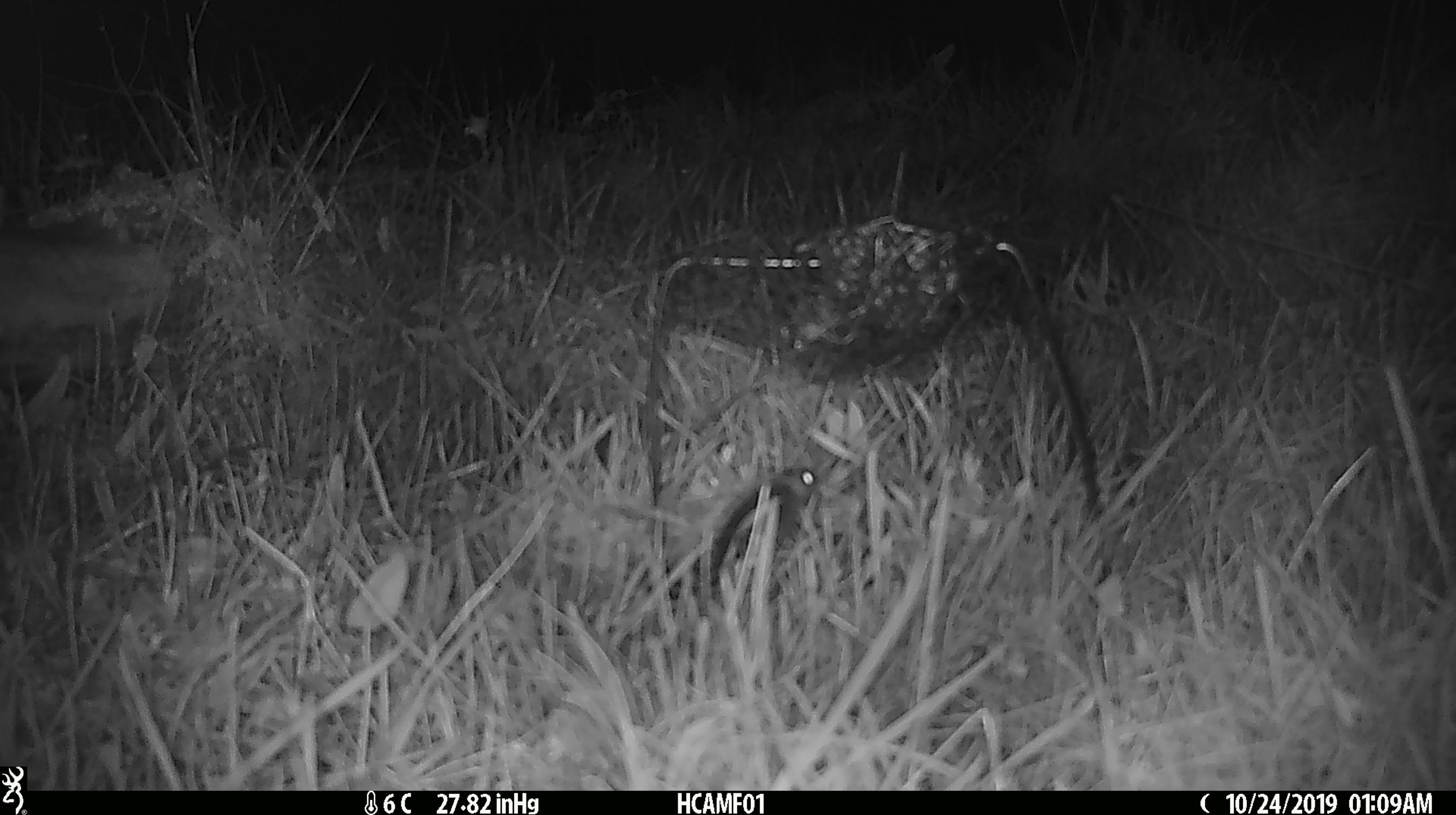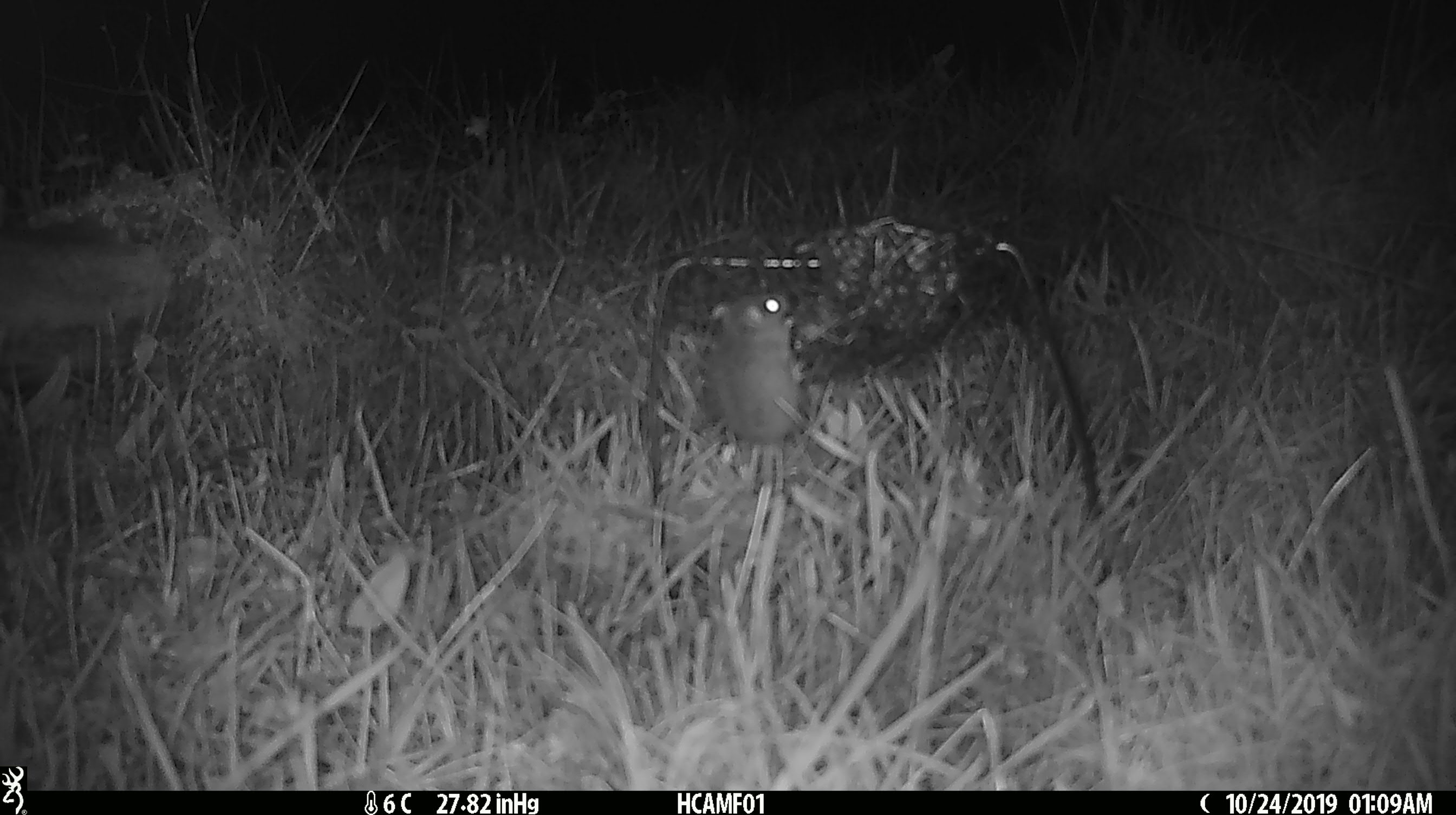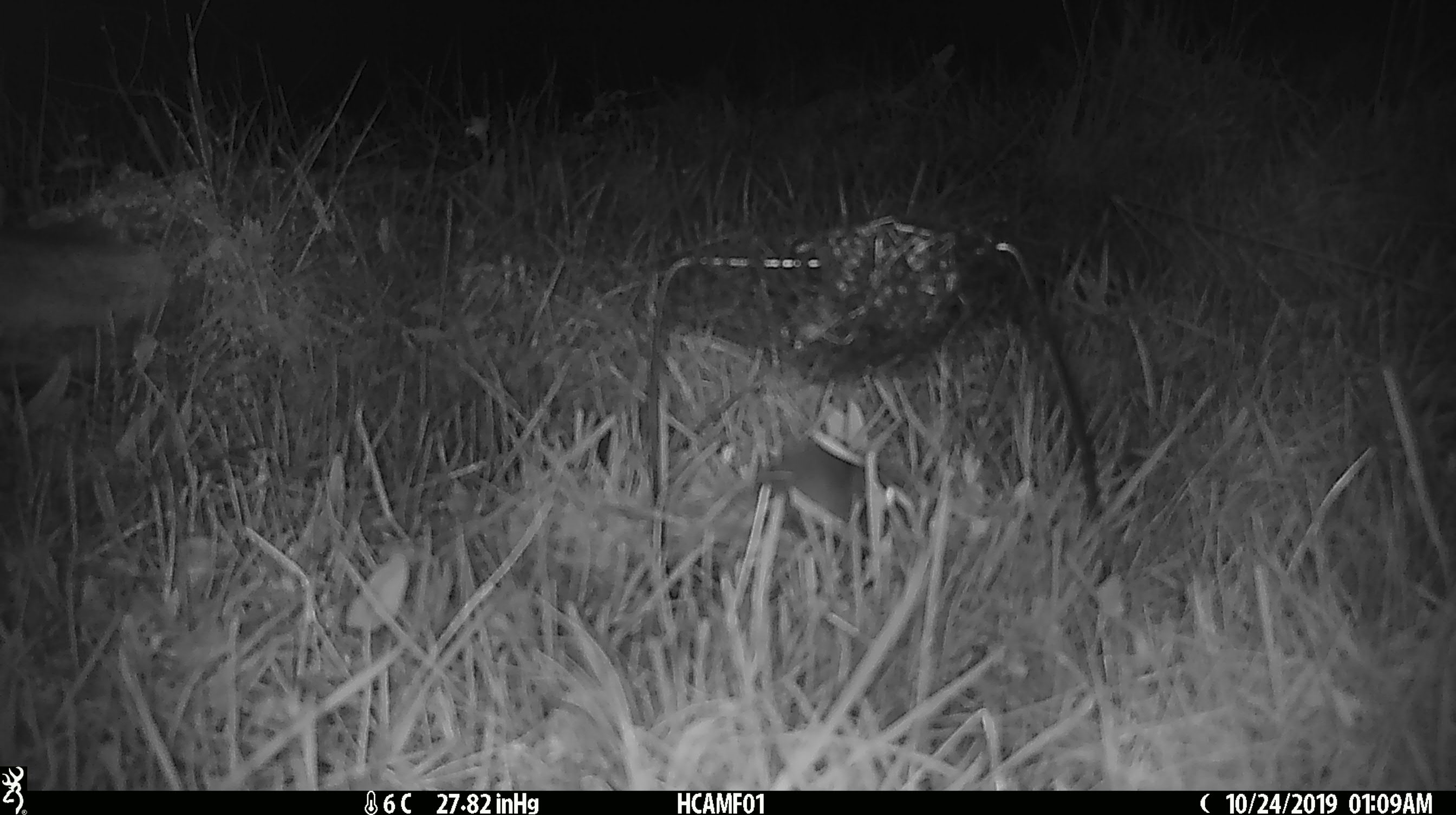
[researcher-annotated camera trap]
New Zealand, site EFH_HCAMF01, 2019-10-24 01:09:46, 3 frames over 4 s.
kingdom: Animalia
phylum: Chordata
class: Mammalia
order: Rodentia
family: Muridae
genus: Mus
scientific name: Mus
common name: mouse